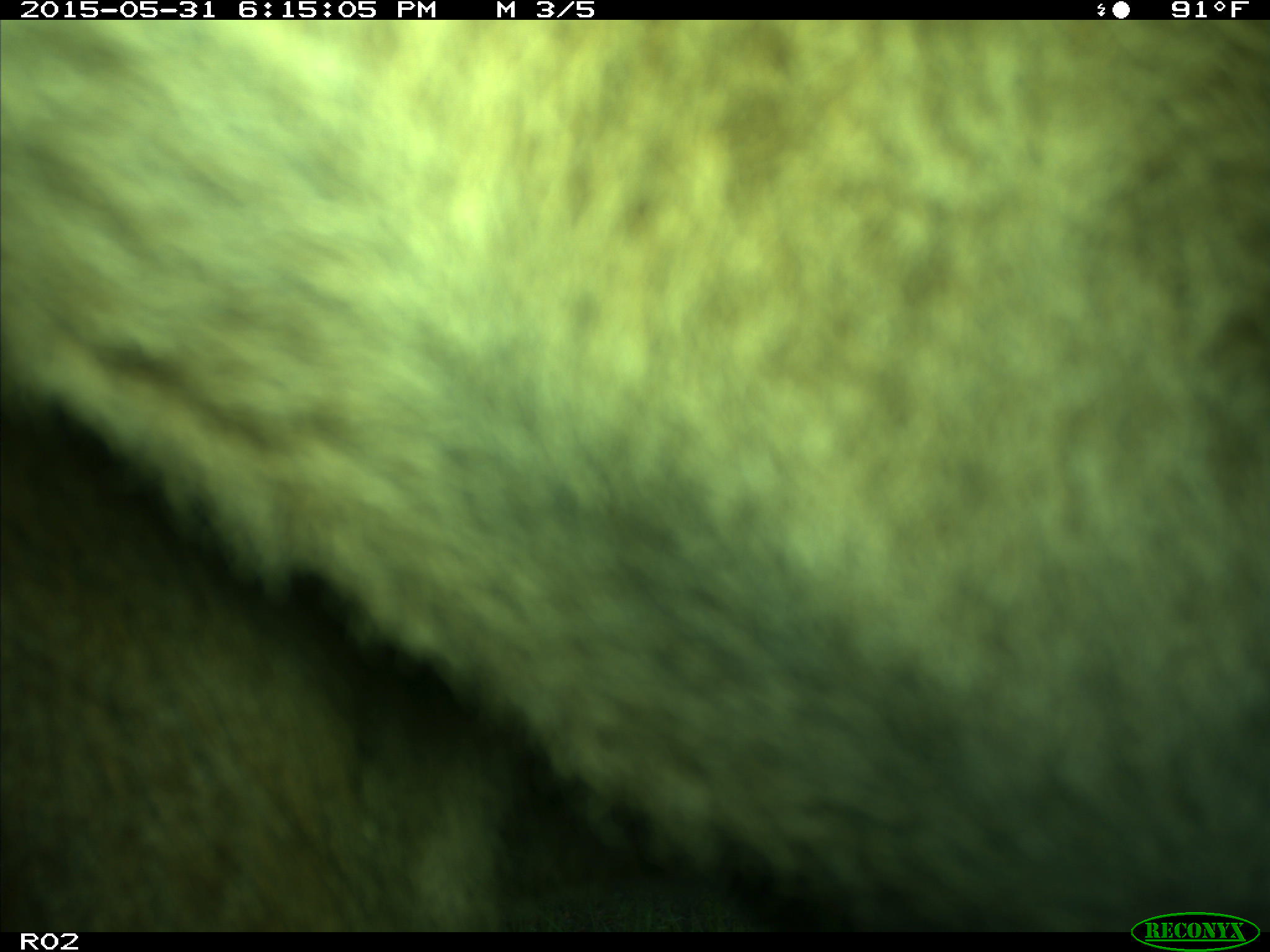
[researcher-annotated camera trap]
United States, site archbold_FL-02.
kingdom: Animalia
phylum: Chordata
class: Mammalia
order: Artiodactyla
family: Bovidae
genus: Bos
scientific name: Bos taurus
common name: domestic cow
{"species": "Bos taurus (domestic cow)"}